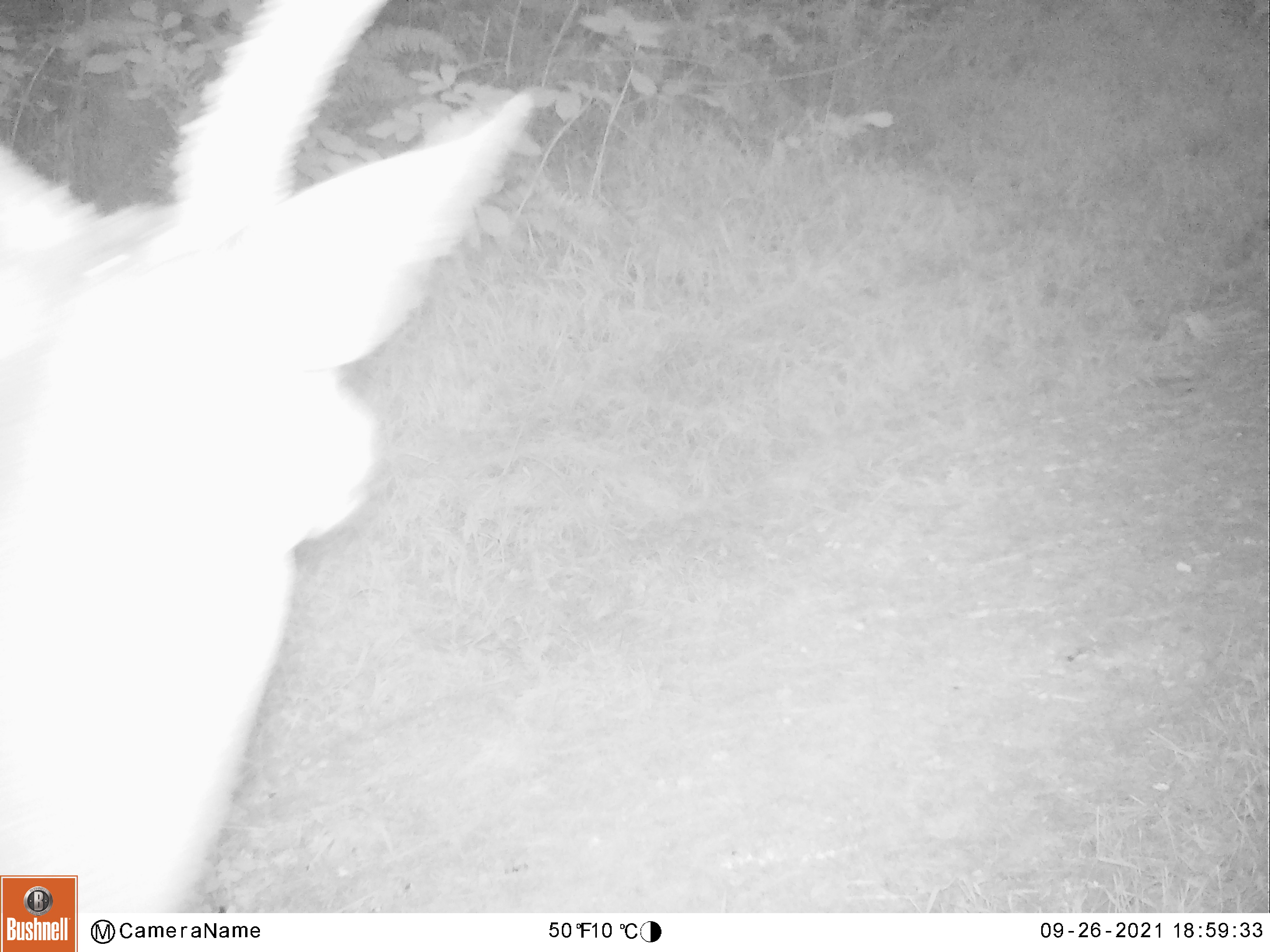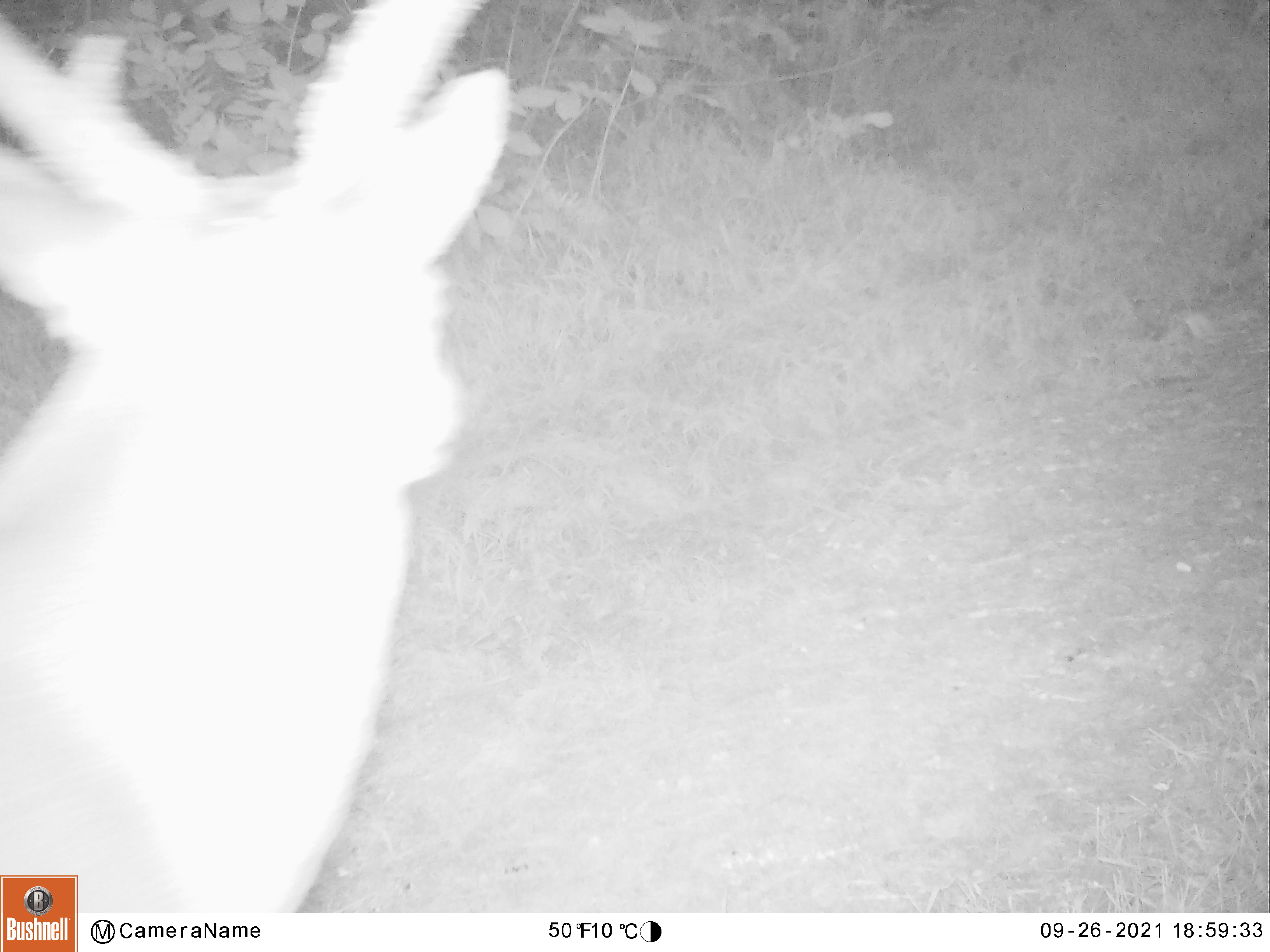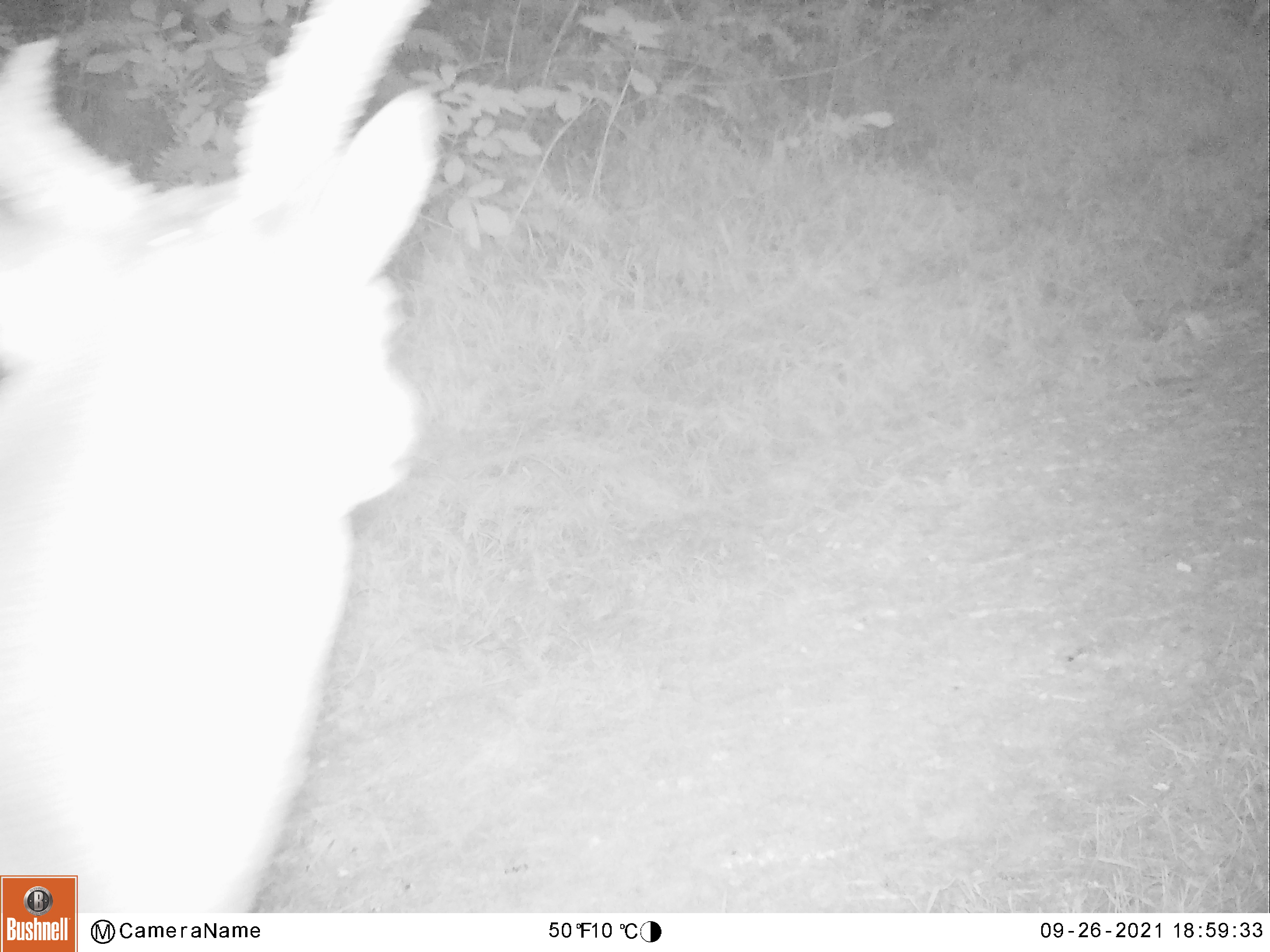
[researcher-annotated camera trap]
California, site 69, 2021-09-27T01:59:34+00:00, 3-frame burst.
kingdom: Animalia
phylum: Chordata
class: Mammalia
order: Artiodactyla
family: Cervidae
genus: Odocoileus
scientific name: Odocoileus hemionus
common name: mule deer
Mule deer (Odocoileus hemionus).